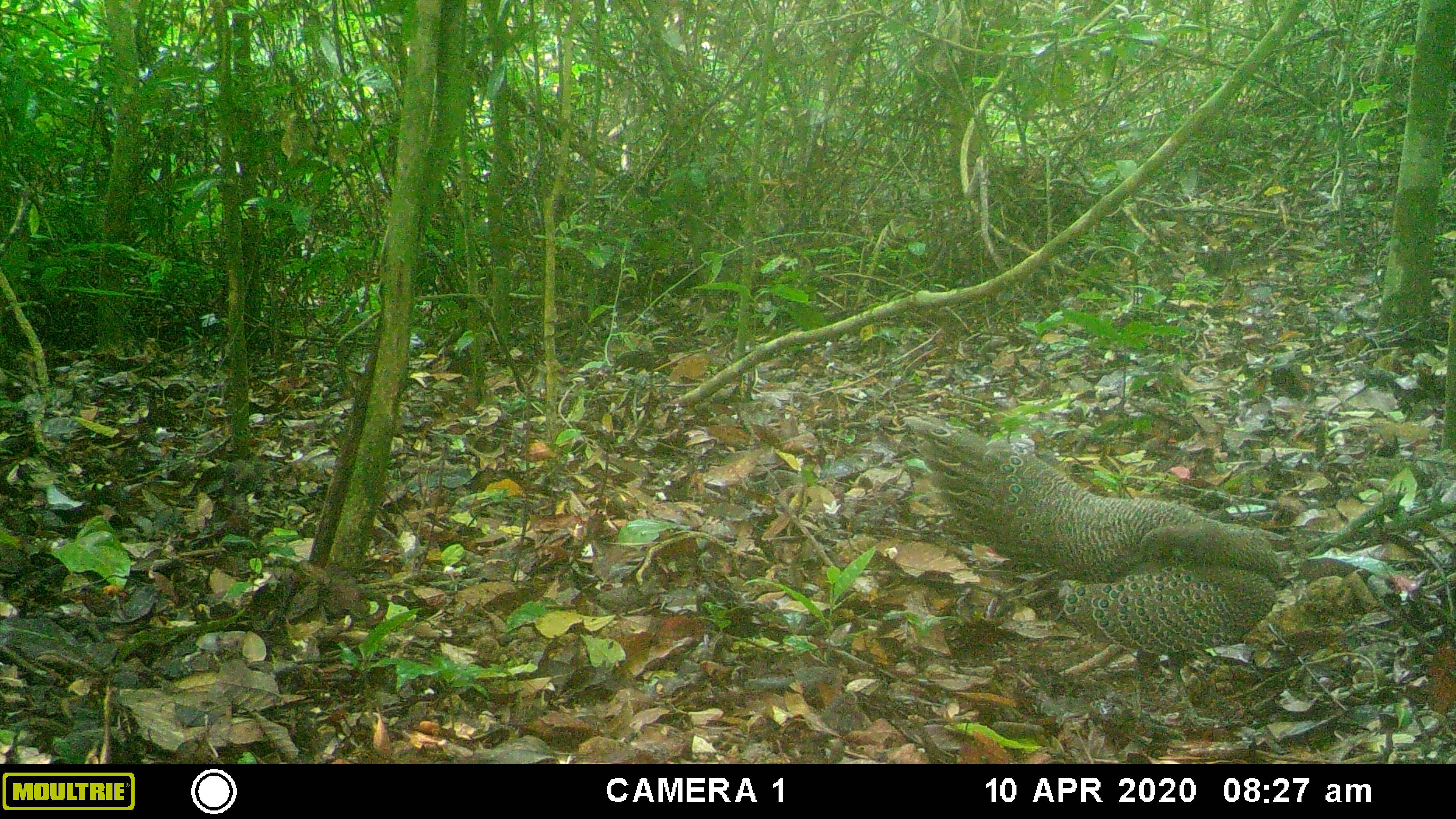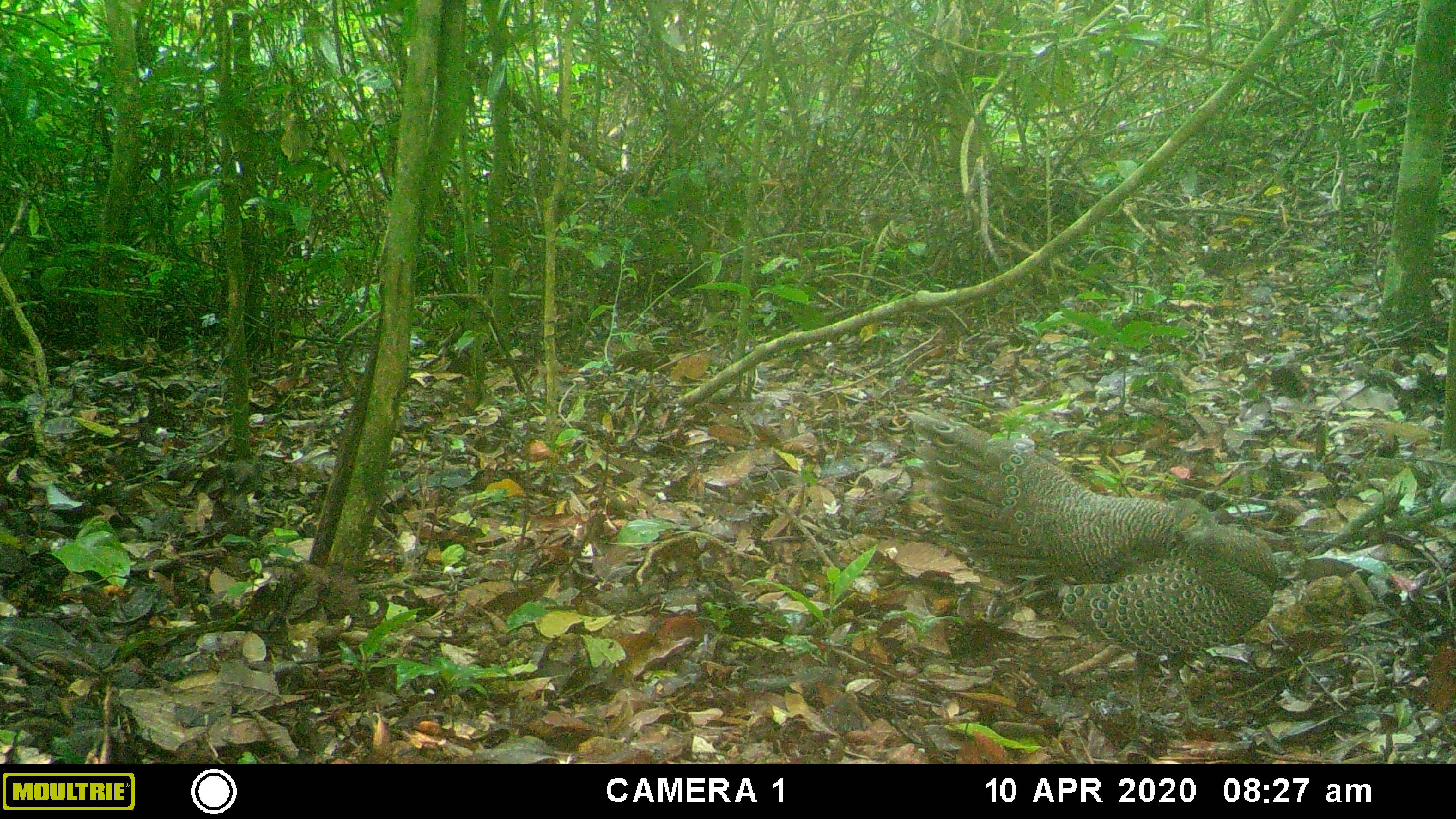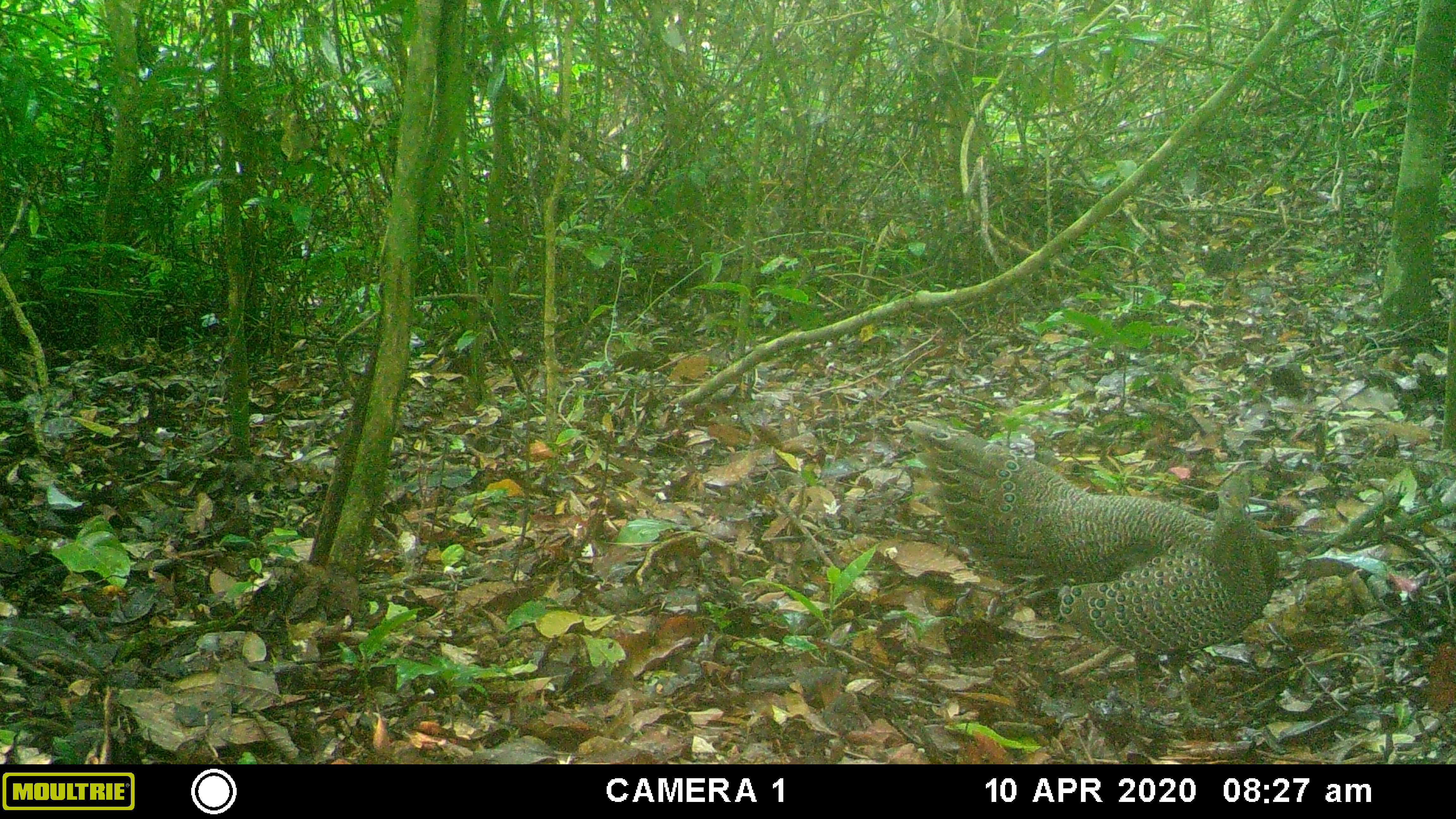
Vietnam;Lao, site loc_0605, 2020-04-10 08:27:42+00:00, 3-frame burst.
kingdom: Animalia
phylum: Chordata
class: Aves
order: Galliformes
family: Phasianidae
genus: Polyplectron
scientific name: Polyplectron bicalcaratum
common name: gray peacock-pheasant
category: grey peacock pheasant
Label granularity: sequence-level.